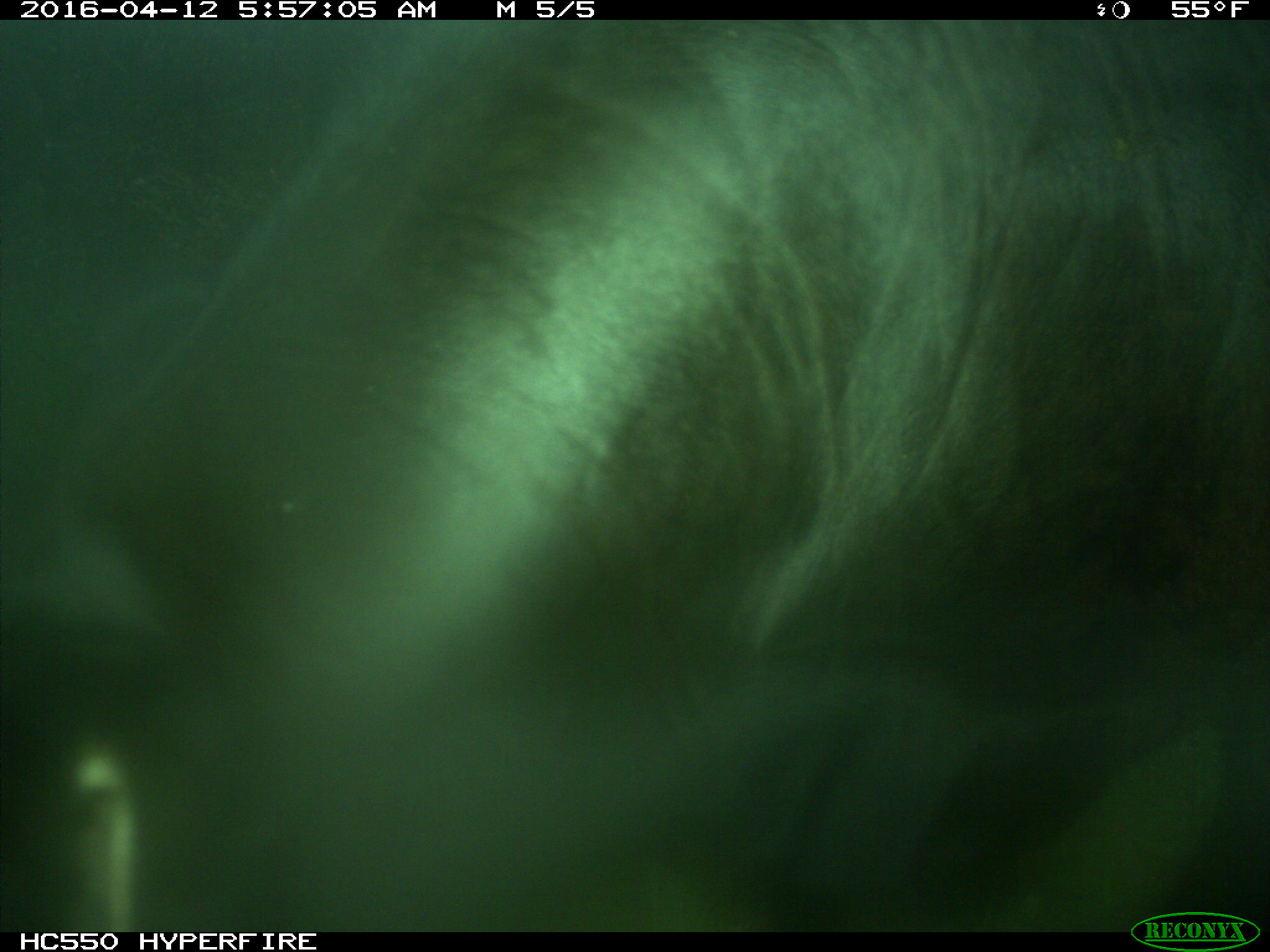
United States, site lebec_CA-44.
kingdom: Animalia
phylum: Chordata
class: Mammalia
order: Artiodactyla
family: Bovidae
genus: Bos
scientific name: Bos taurus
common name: domestic cow